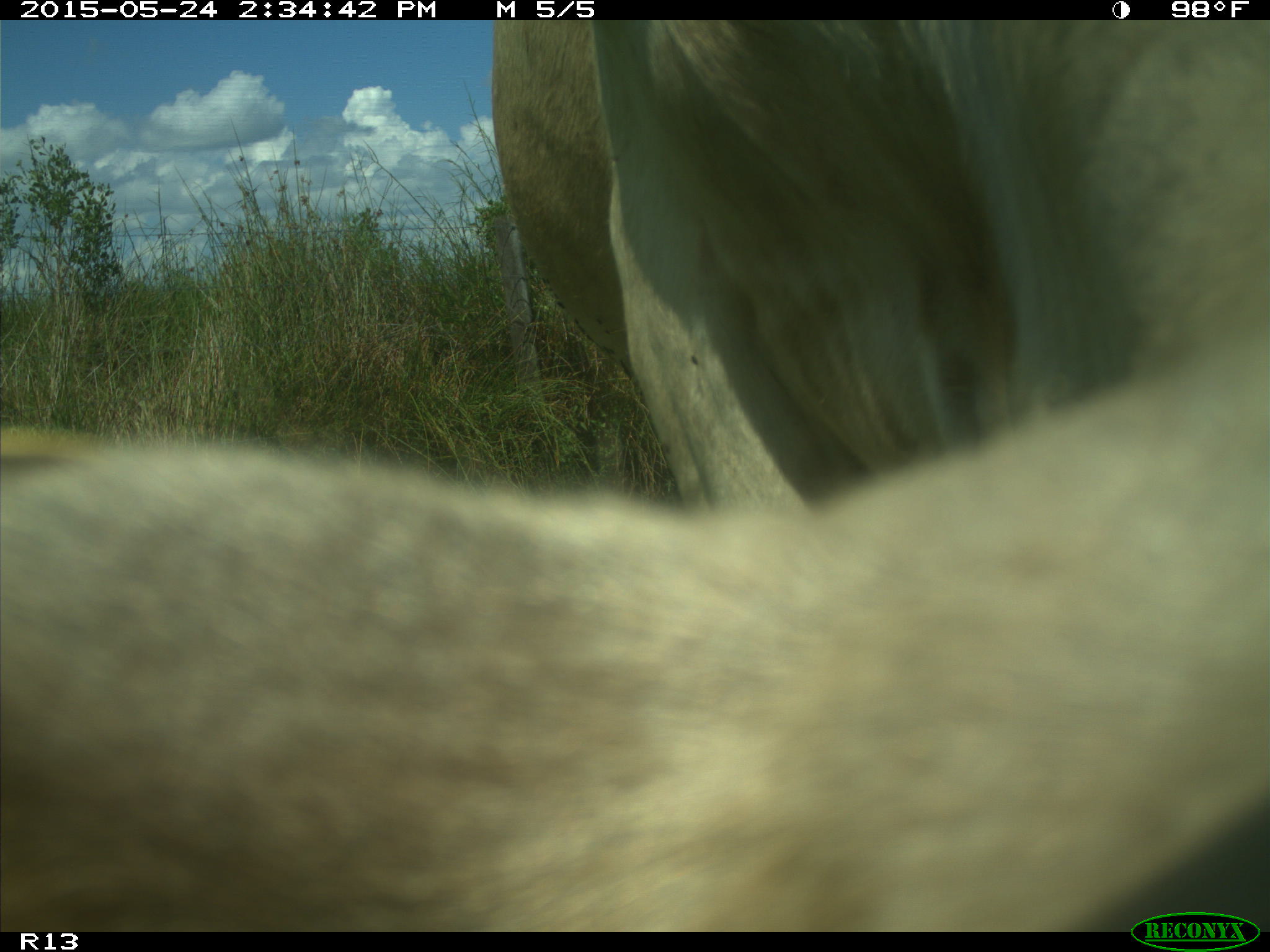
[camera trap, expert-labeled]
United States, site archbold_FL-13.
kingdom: Animalia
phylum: Chordata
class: Mammalia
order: Artiodactyla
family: Bovidae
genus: Bos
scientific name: Bos taurus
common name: domestic cow